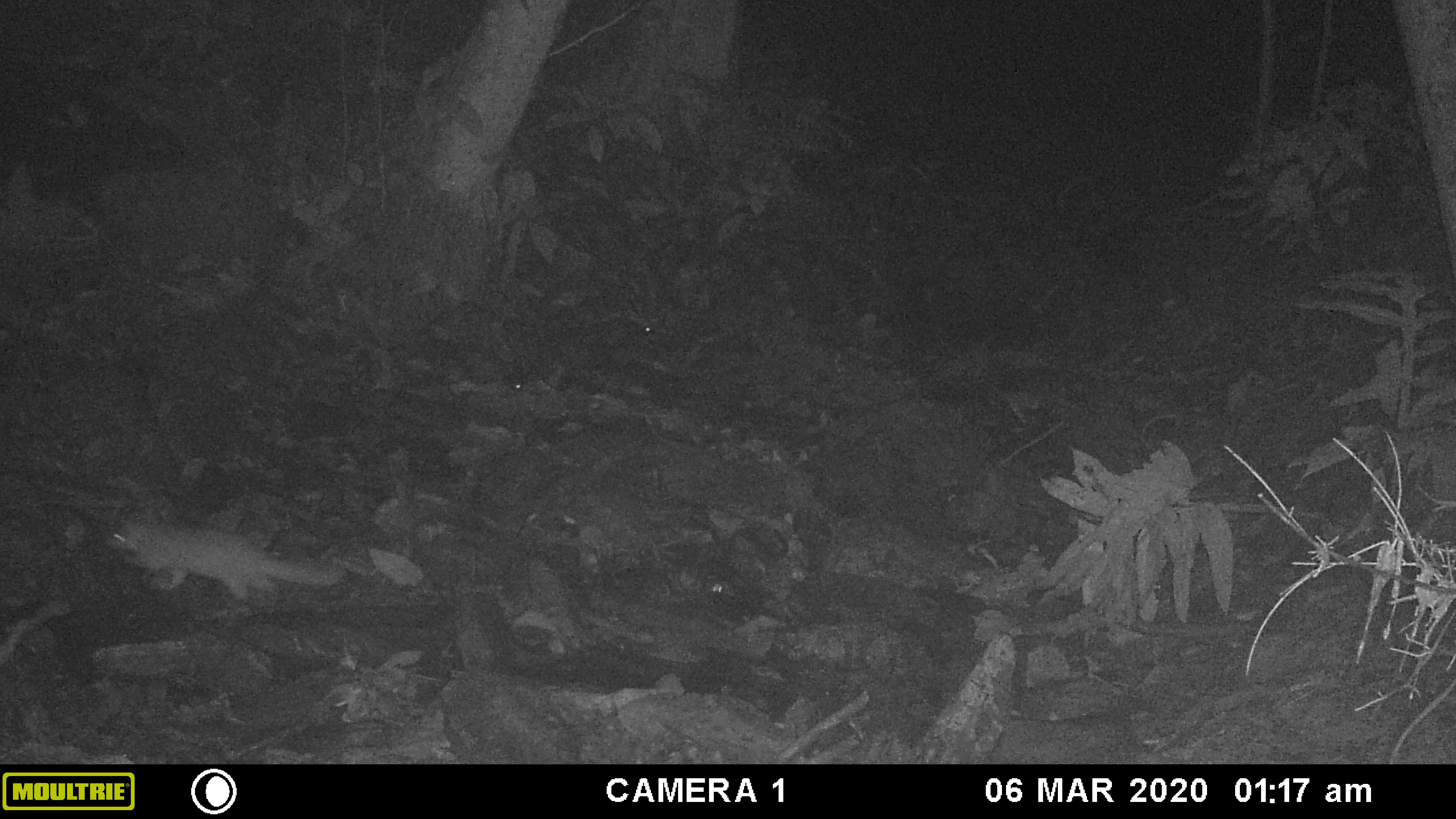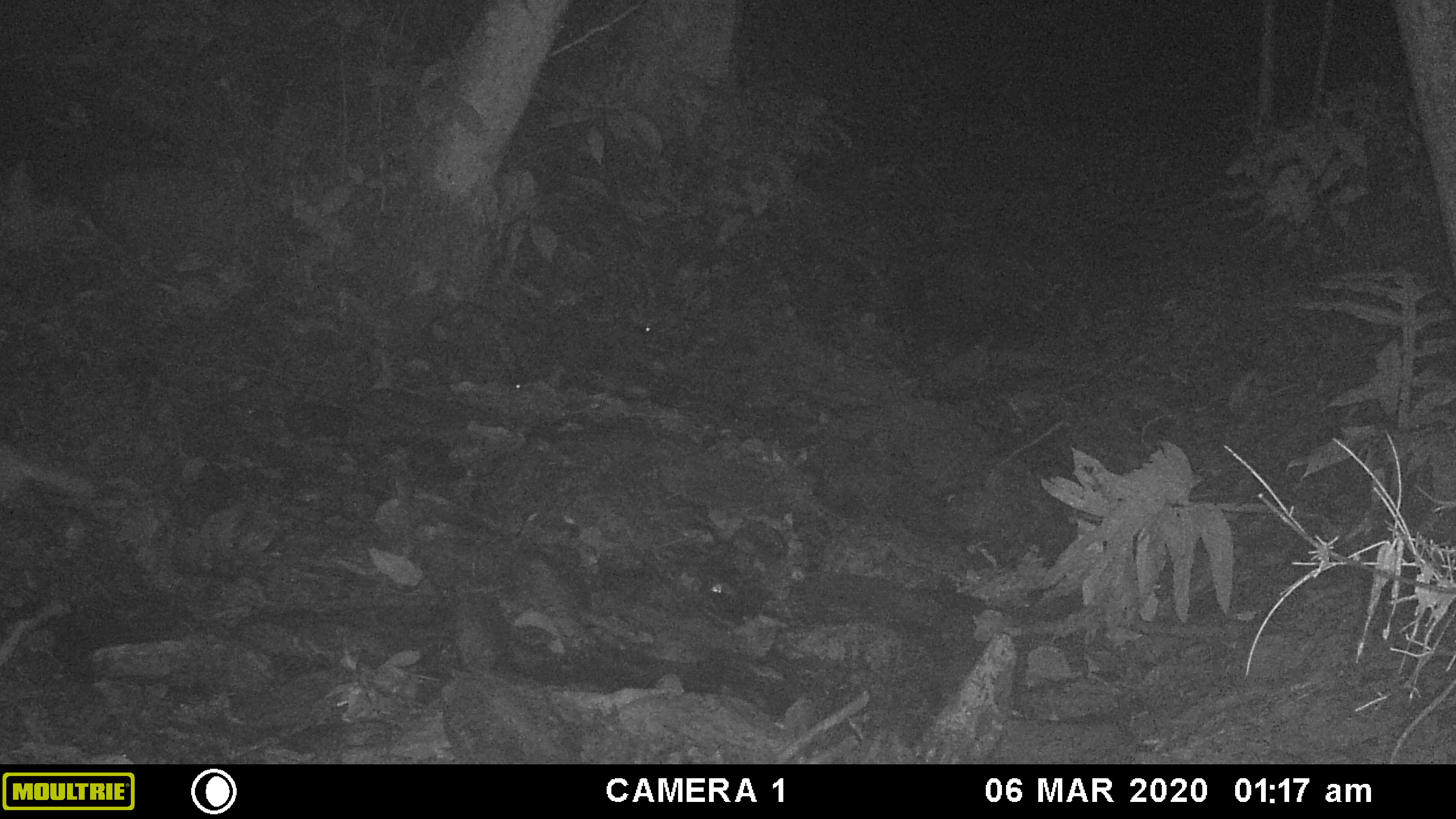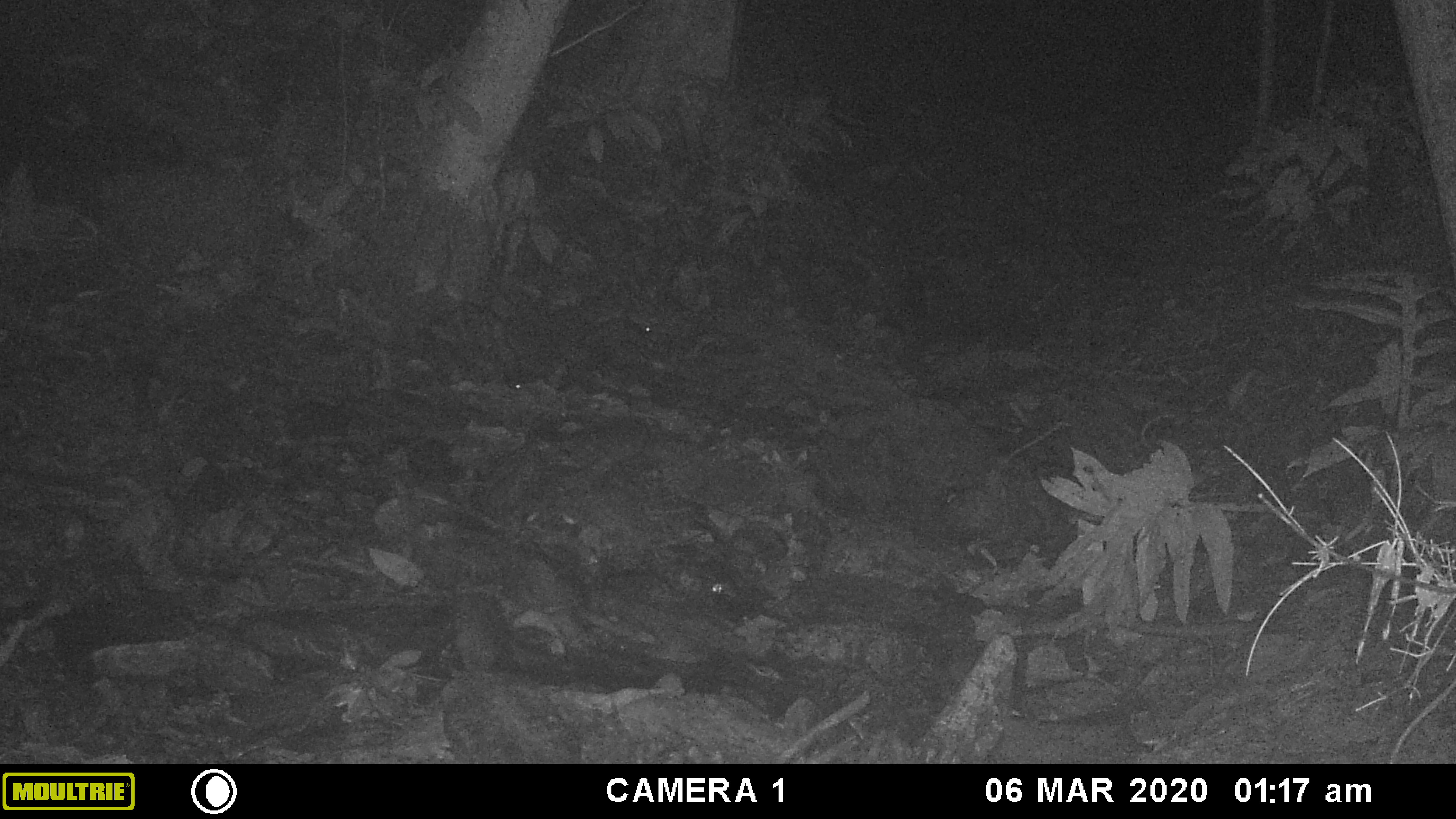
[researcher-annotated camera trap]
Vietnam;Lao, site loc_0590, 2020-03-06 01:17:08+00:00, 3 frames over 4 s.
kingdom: Animalia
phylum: Chordata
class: Mammalia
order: Carnivora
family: Mustelidae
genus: Melogale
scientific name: Melogale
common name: ferret badger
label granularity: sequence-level